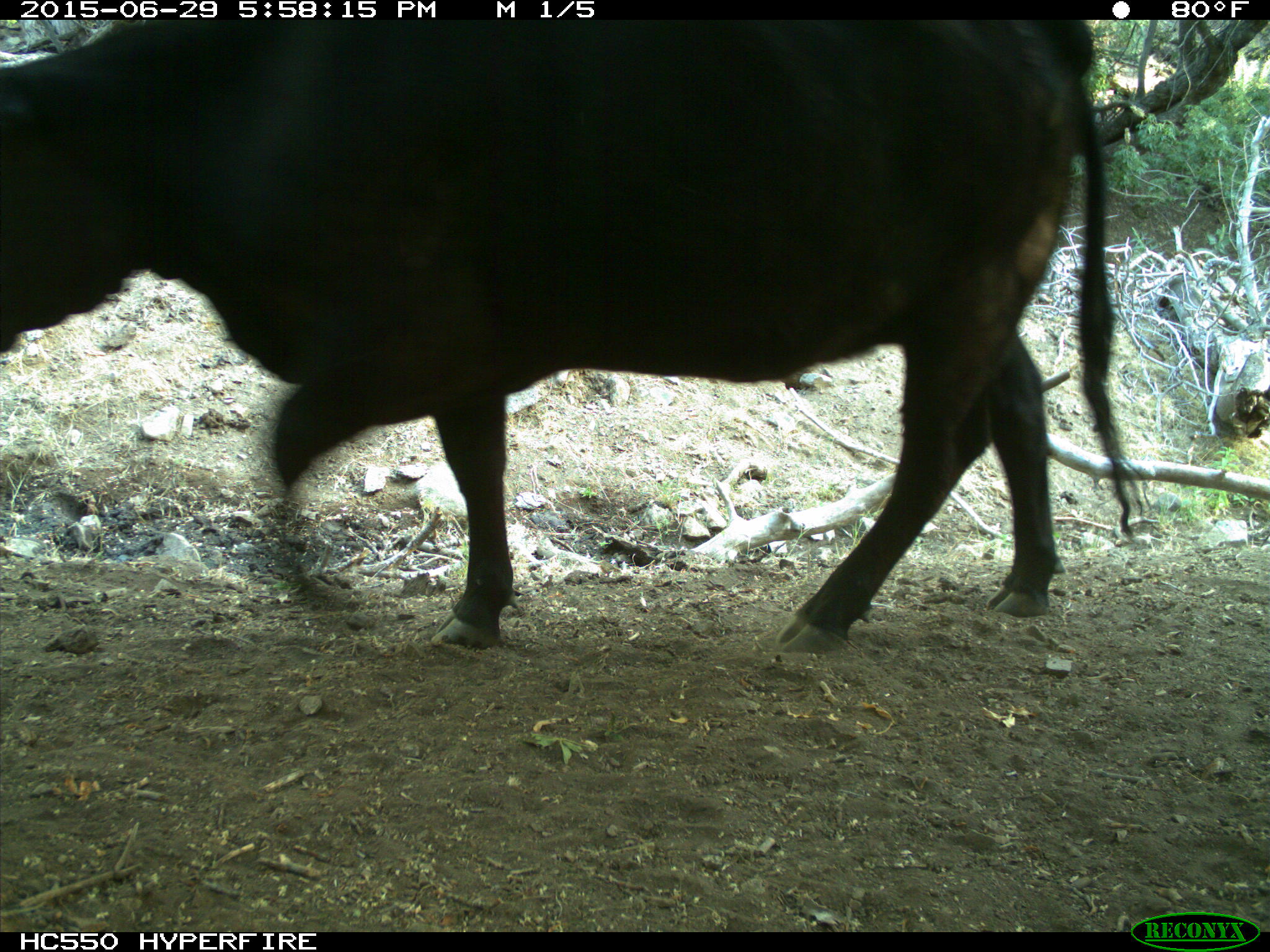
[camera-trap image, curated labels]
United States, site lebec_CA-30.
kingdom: Animalia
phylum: Chordata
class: Mammalia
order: Artiodactyla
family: Bovidae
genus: Bos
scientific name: Bos taurus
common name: domestic cow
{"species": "Bos taurus (domestic cow)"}